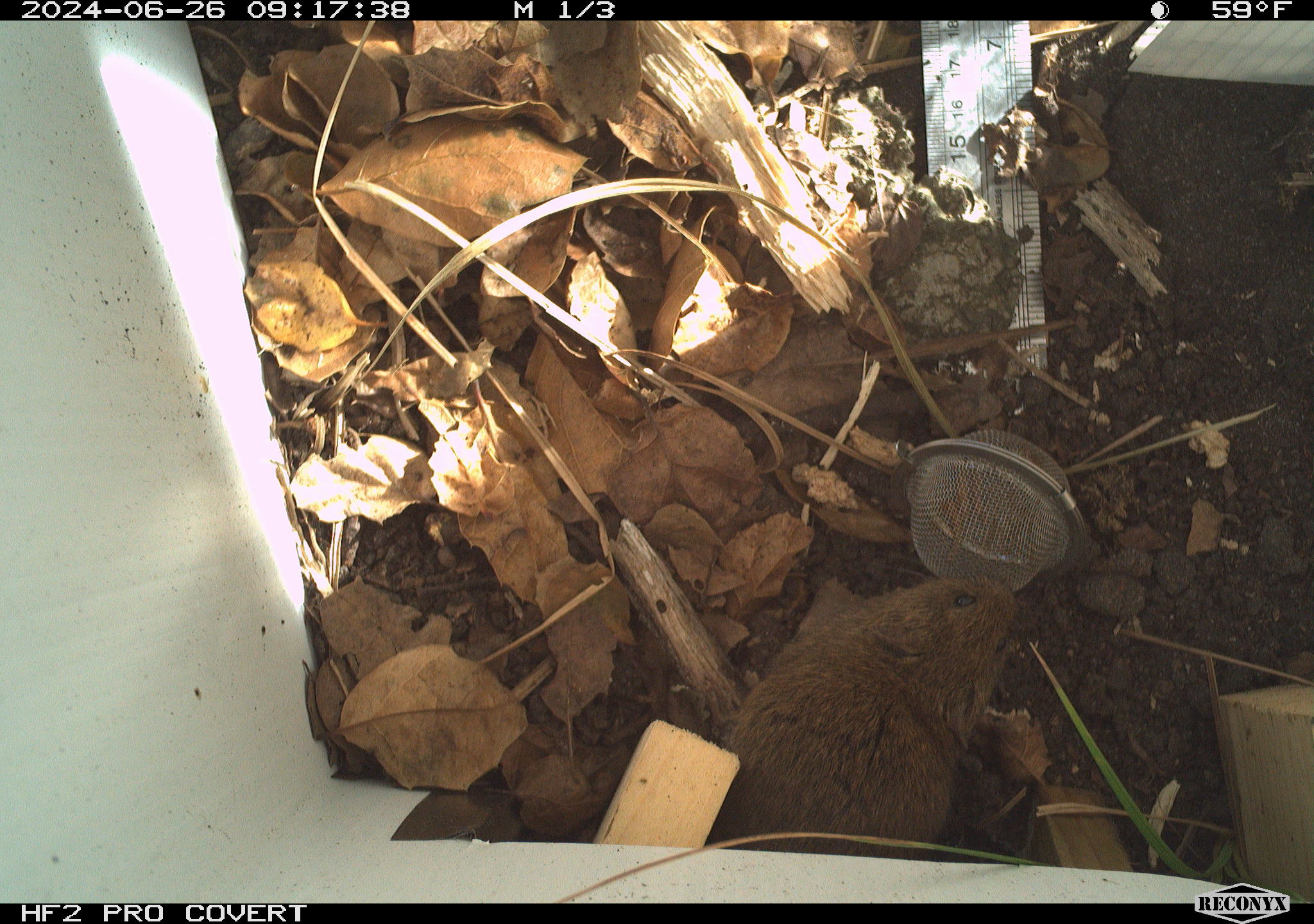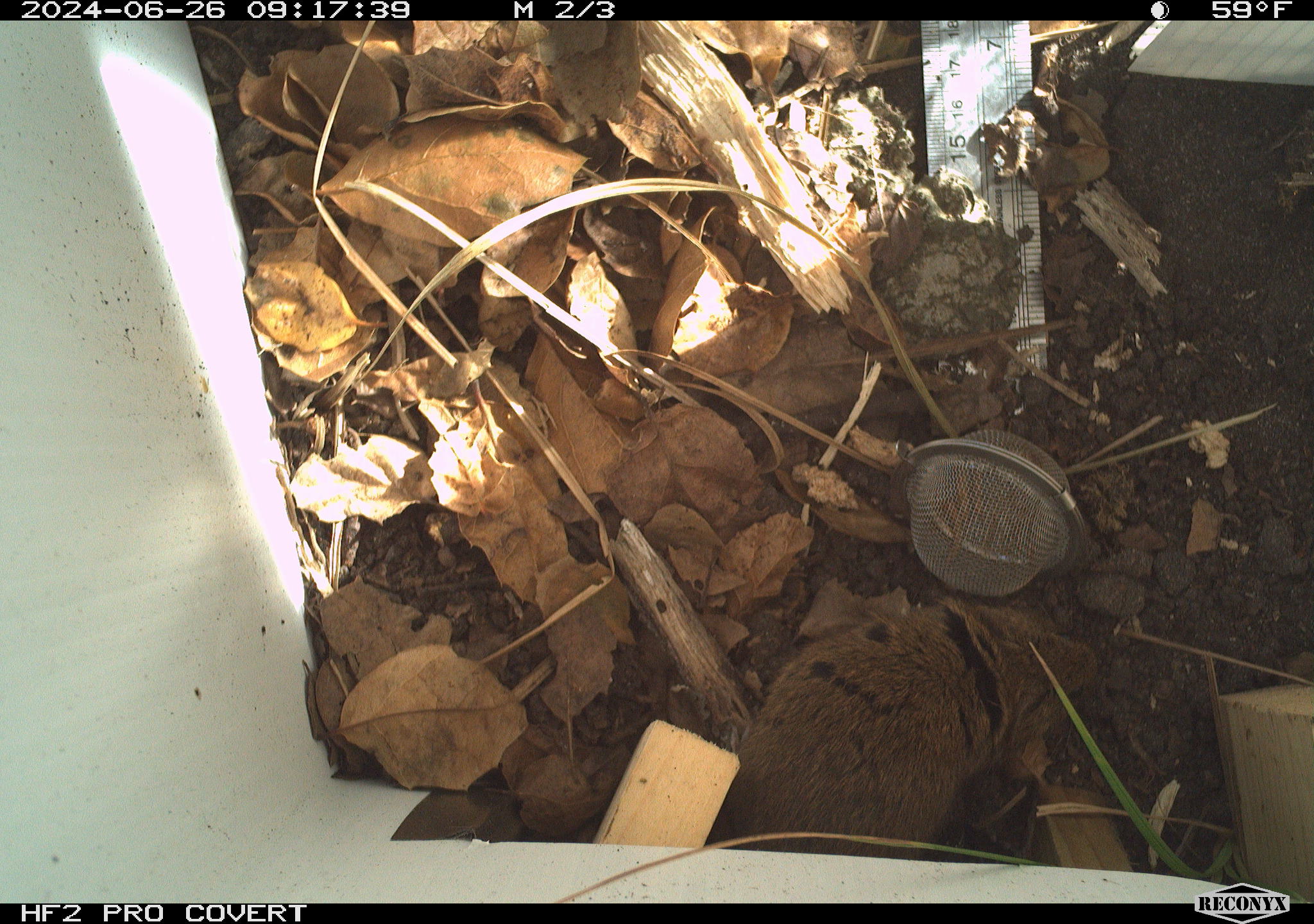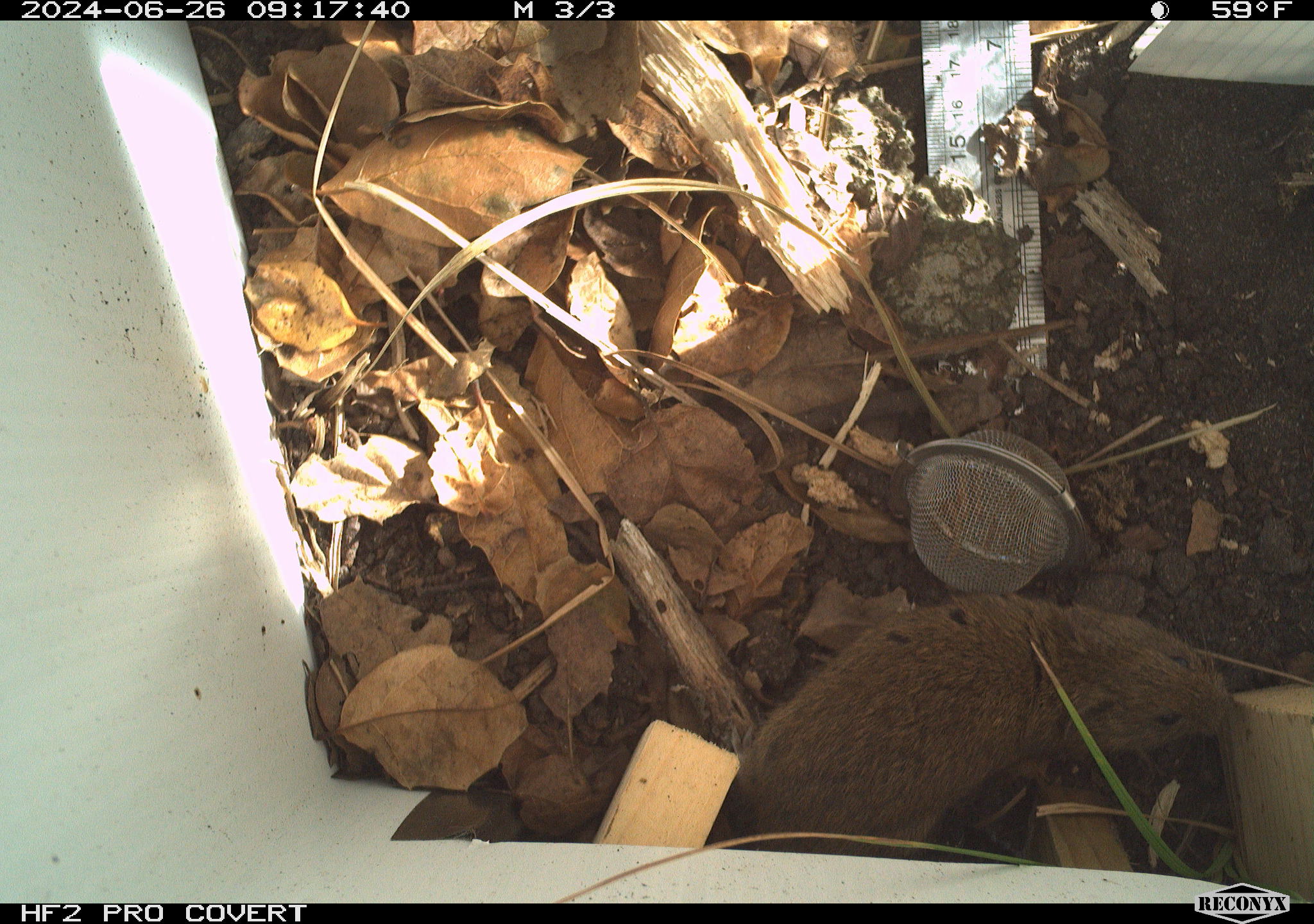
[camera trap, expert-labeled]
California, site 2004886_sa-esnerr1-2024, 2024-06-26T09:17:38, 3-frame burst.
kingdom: Animalia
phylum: Chordata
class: Mammalia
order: Rodentia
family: Cricetidae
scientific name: Cricetidae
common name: hamsters, voles, lemmings, and allies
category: cricetidae family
Cricetidae family (hamsters, voles, lemmings, and allies) (Cricetidae).